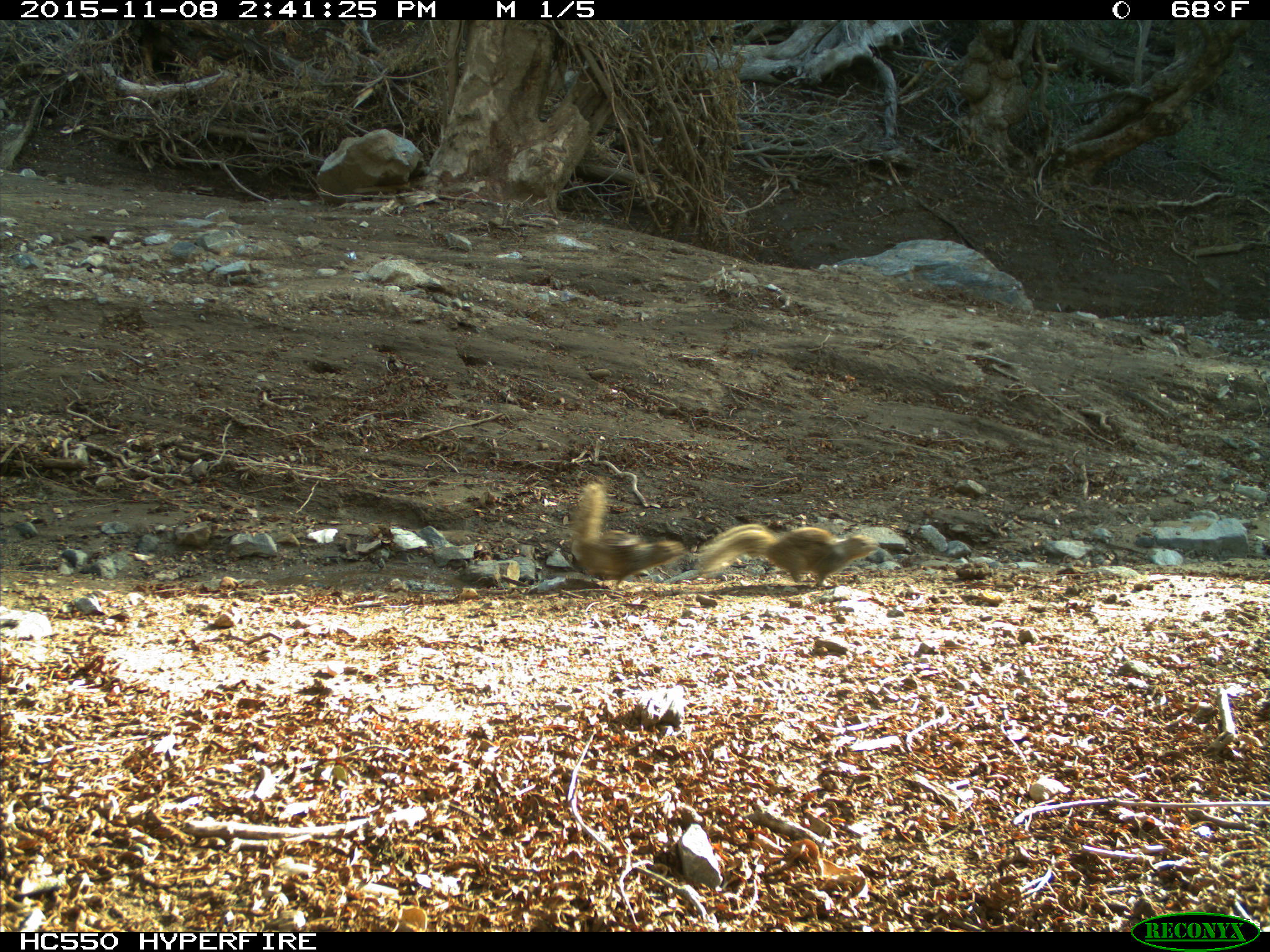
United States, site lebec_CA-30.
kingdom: Animalia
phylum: Chordata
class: Mammalia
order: Rodentia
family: Sciuridae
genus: Otospermophilus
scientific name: Otospermophilus beecheyi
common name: california ground squirrel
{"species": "Otospermophilus beecheyi (california ground squirrel)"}